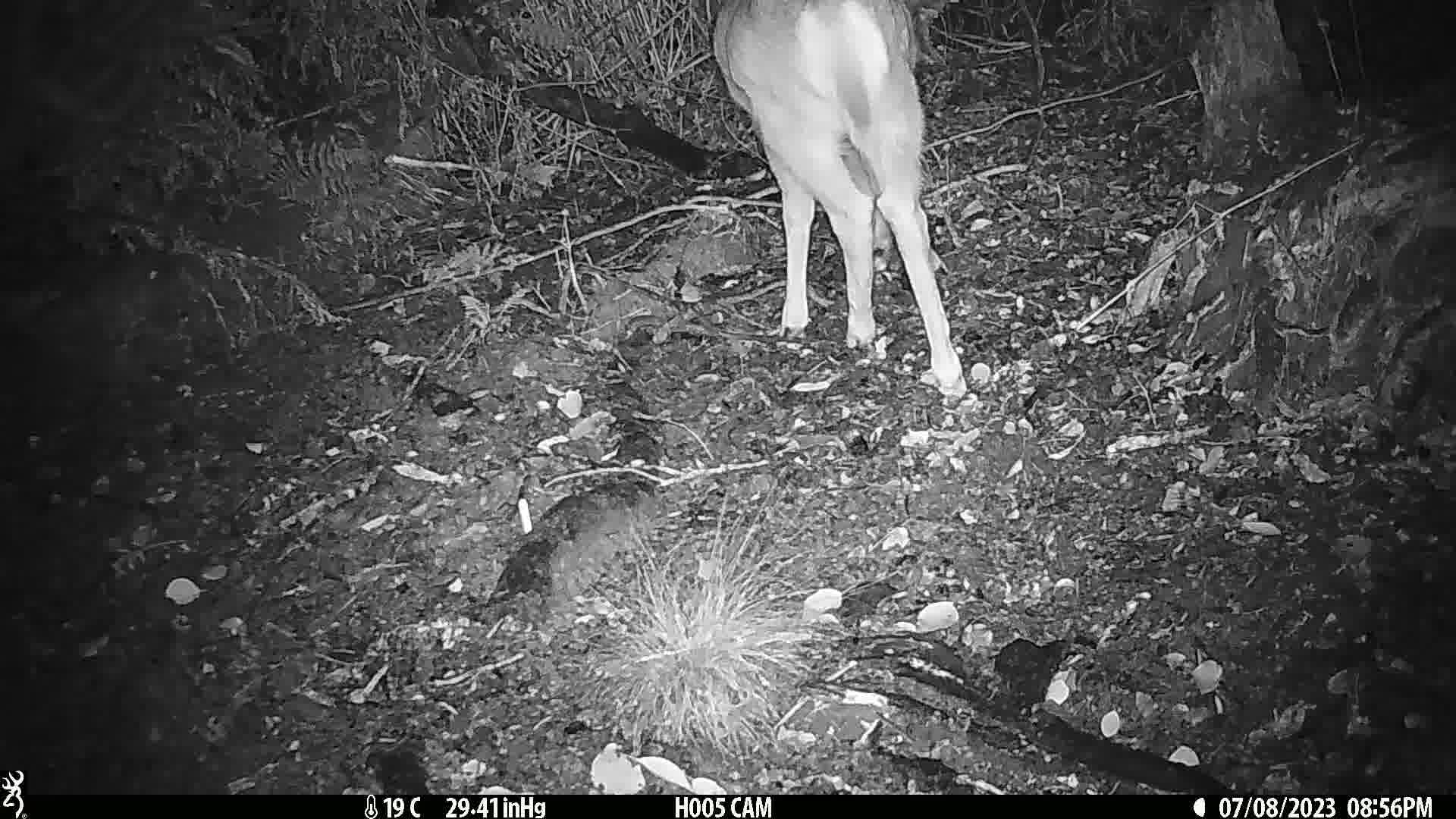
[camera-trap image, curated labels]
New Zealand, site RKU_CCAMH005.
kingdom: Animalia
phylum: Chordata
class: Mammalia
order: Artiodactyla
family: Cervidae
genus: Odocoileus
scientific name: Odocoileus virginianus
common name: white-tailed deer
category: white tailed deer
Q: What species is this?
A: White tailed deer (white-tailed deer) (Odocoileus virginianus).